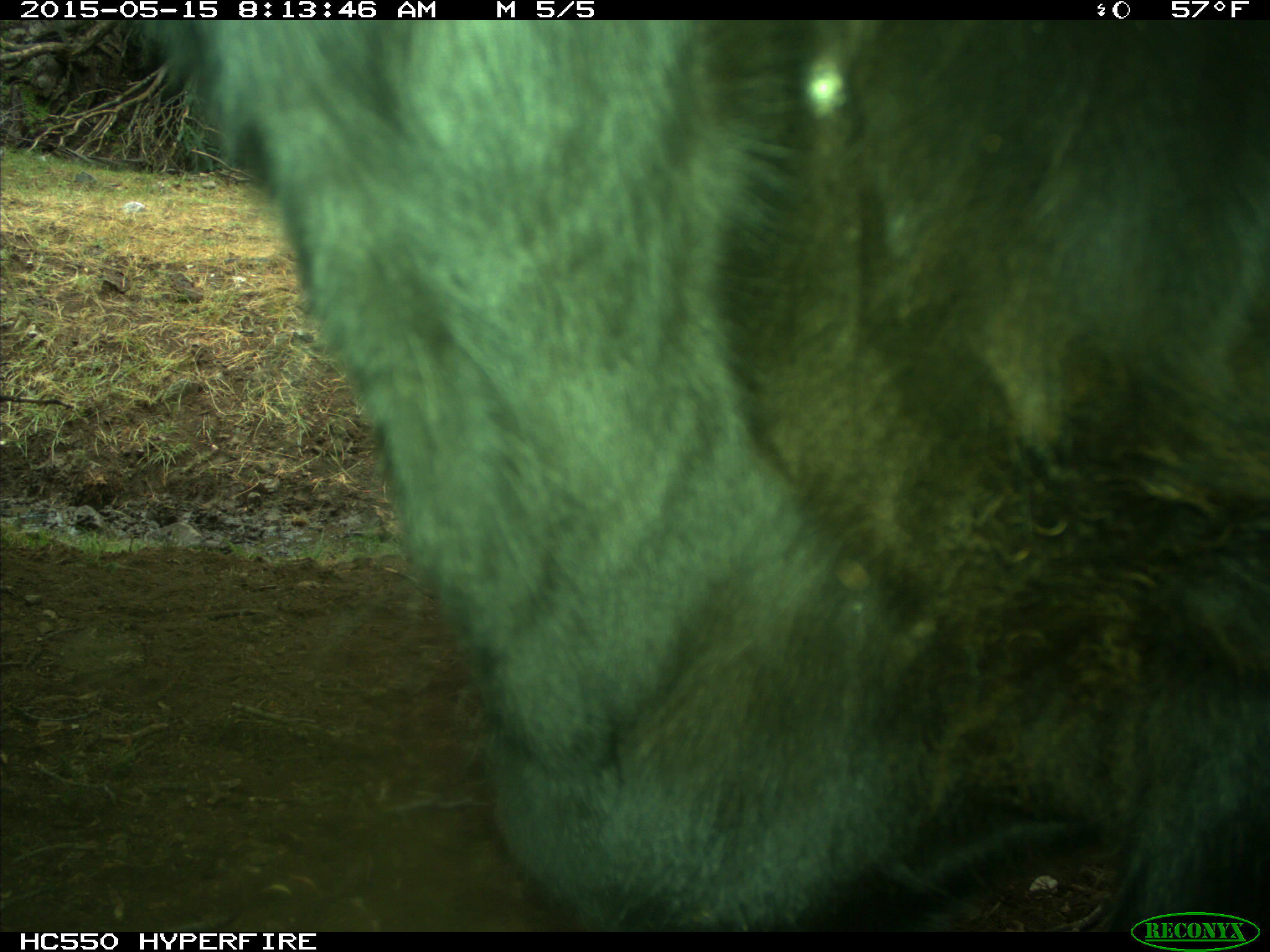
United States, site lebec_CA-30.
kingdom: Animalia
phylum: Chordata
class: Mammalia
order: Artiodactyla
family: Bovidae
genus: Bos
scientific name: Bos taurus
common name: domestic cow